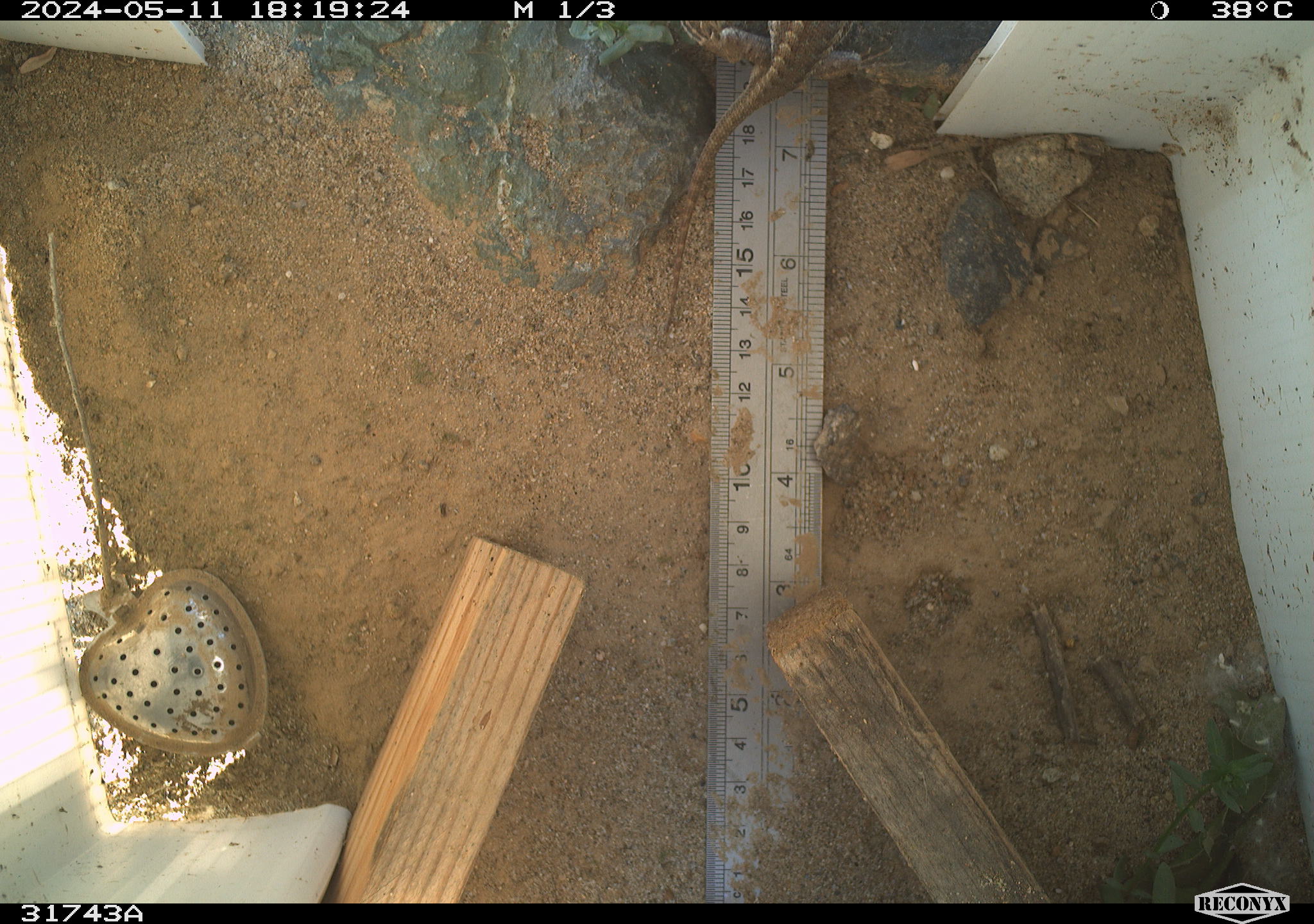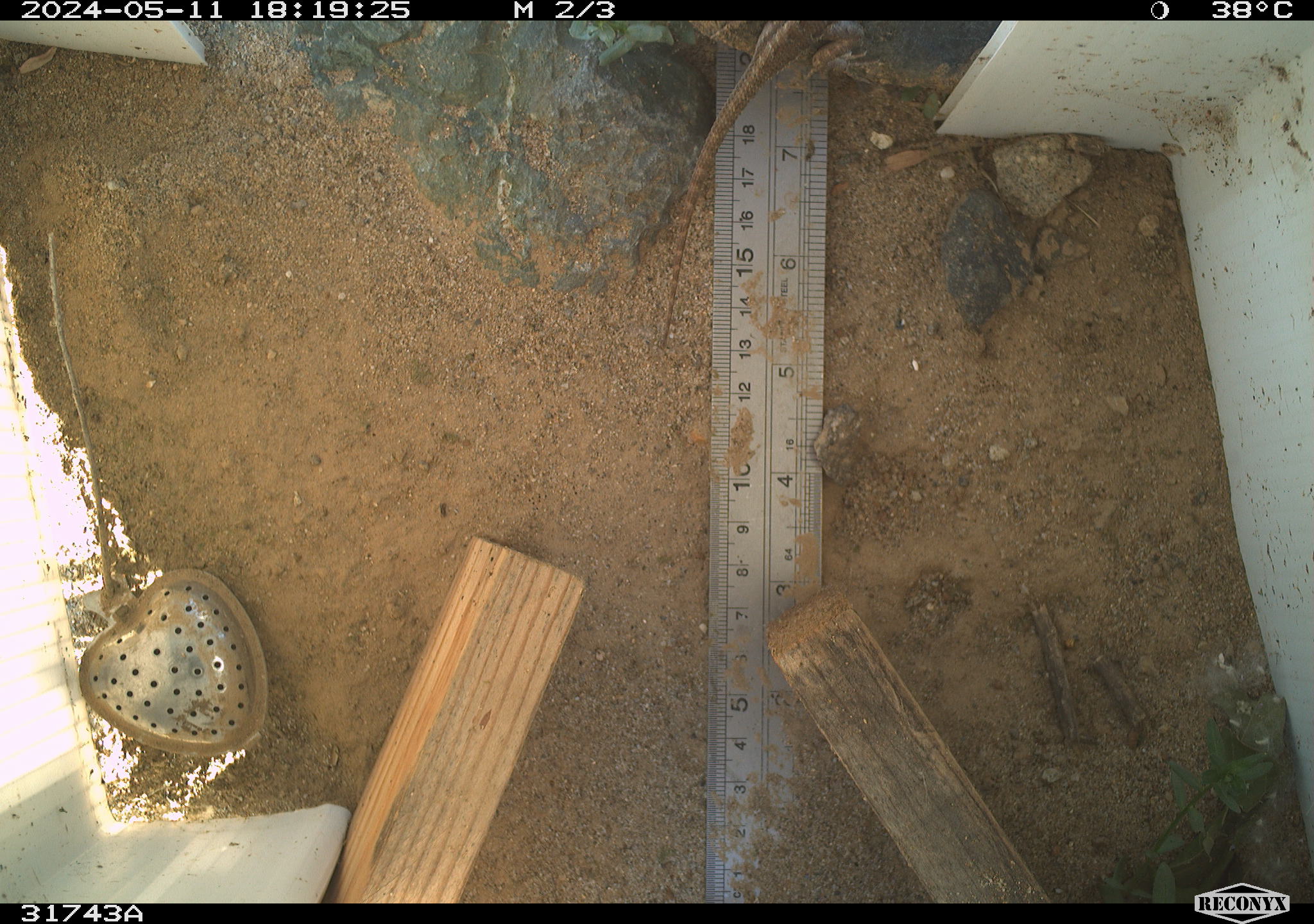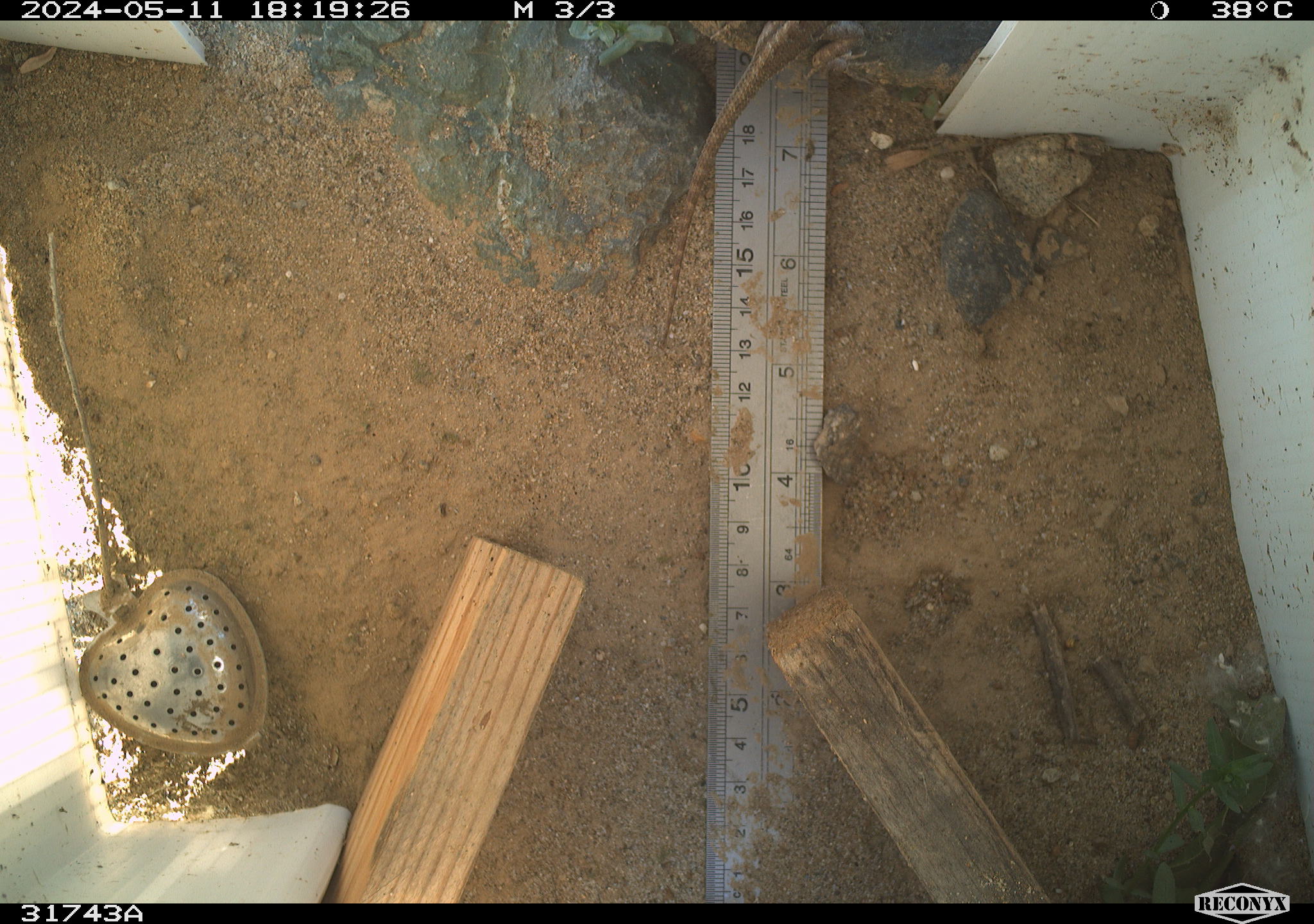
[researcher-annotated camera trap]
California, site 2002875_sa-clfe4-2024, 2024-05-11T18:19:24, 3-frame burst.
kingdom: Animalia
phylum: Chordata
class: Reptilia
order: Squamata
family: Phrynosomatidae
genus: Sceloporus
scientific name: Sceloporus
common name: spiny lizards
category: sceloporus species